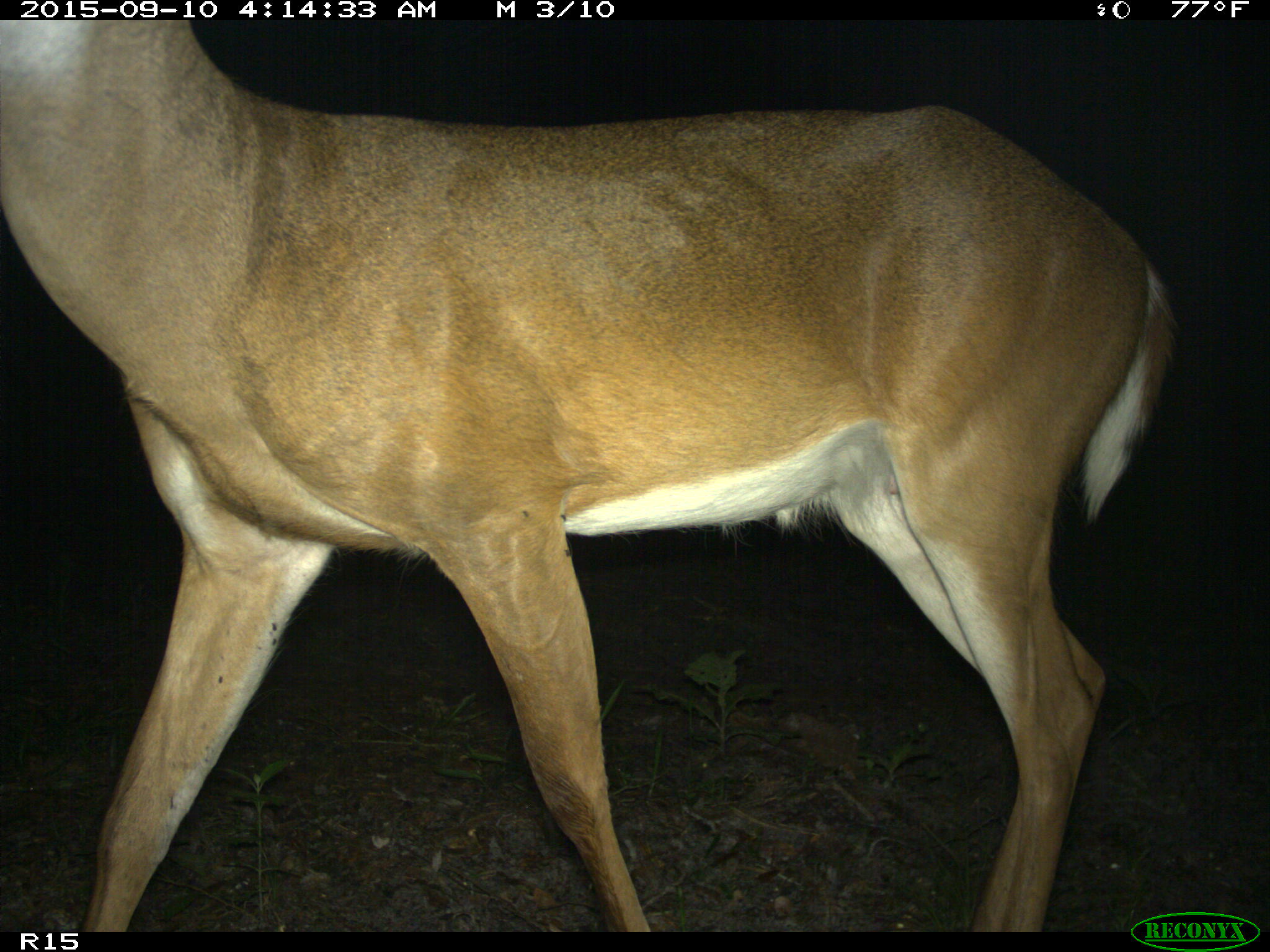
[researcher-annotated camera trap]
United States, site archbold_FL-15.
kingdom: Animalia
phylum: Chordata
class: Mammalia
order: Artiodactyla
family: Cervidae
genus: Odocoileus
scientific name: Odocoileus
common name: deer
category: unidentified deer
Unidentified deer (deer) (Odocoileus).